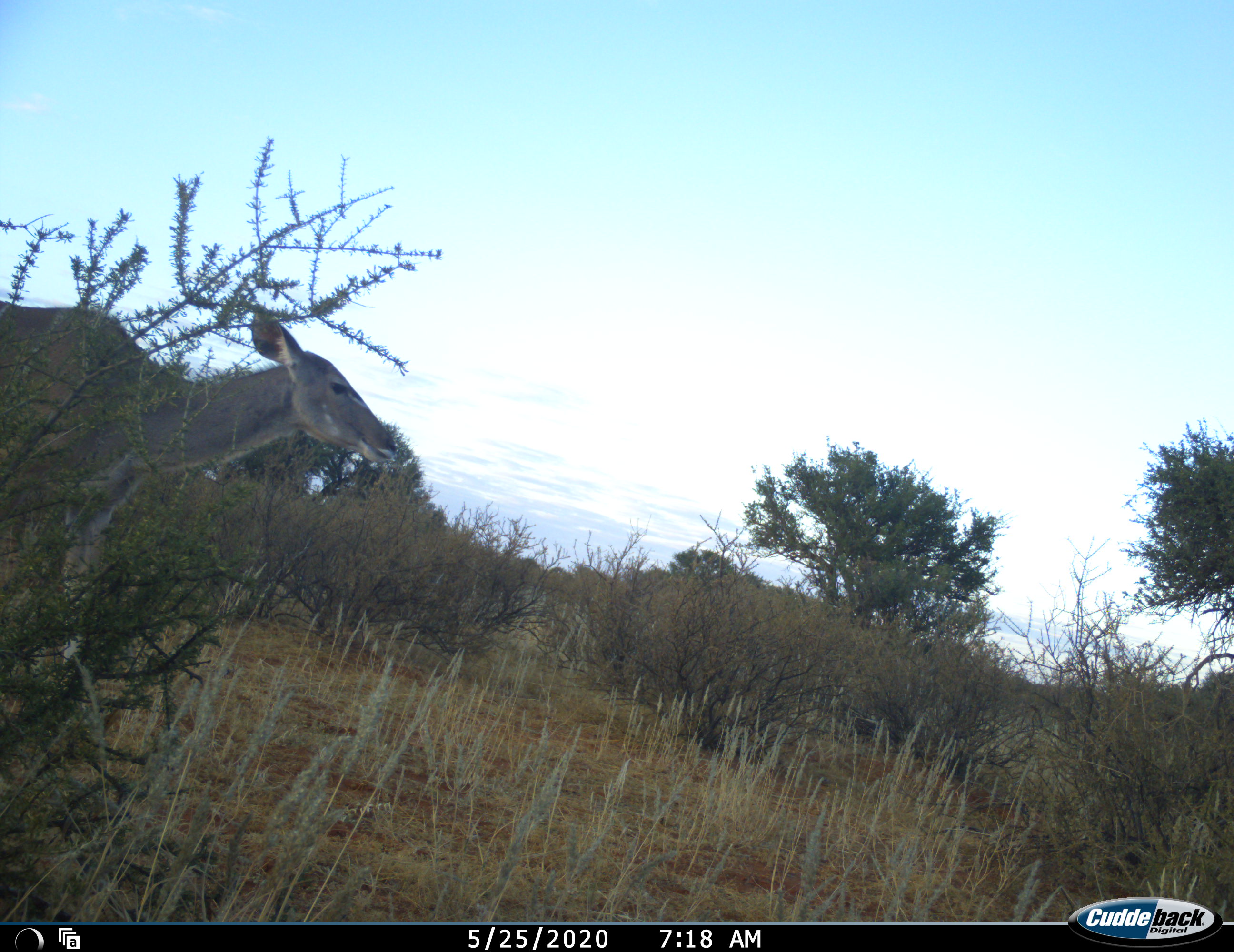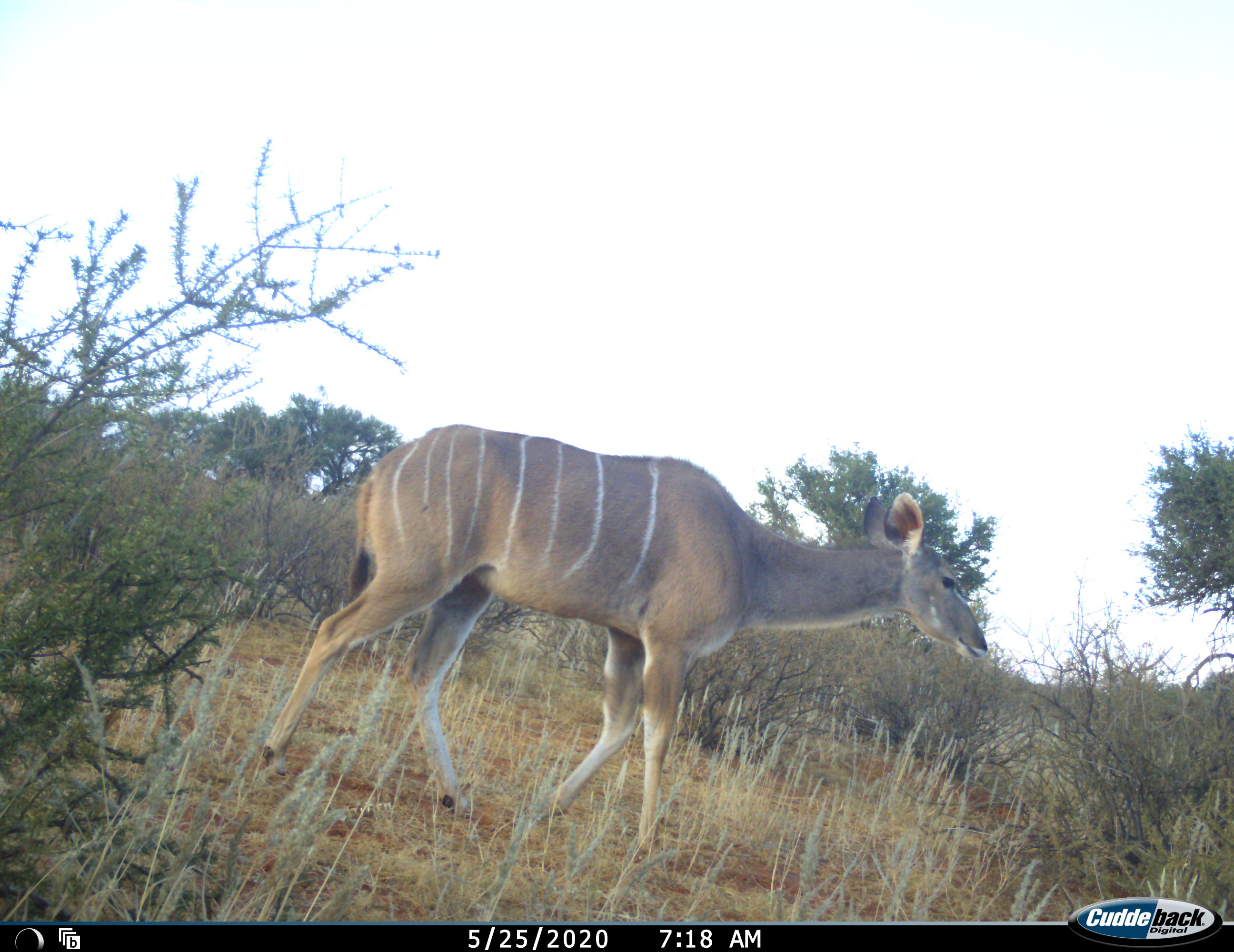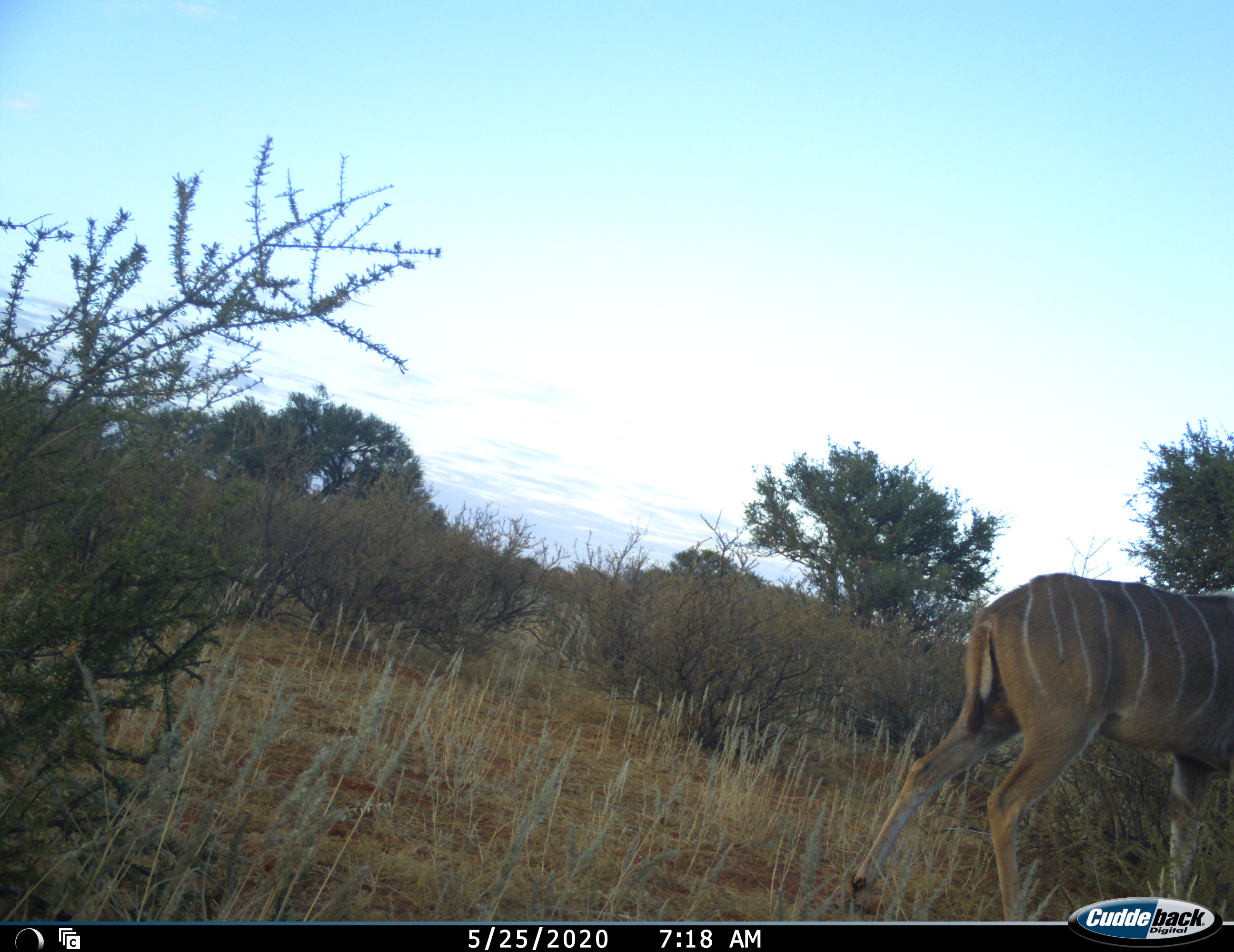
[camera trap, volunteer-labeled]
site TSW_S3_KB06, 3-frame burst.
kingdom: Animalia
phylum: Chordata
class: Mammalia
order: Artiodactyla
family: Bovidae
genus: Tragelaphus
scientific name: Tragelaphus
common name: kudu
Kudu (Tragelaphus), count 1. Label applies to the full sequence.